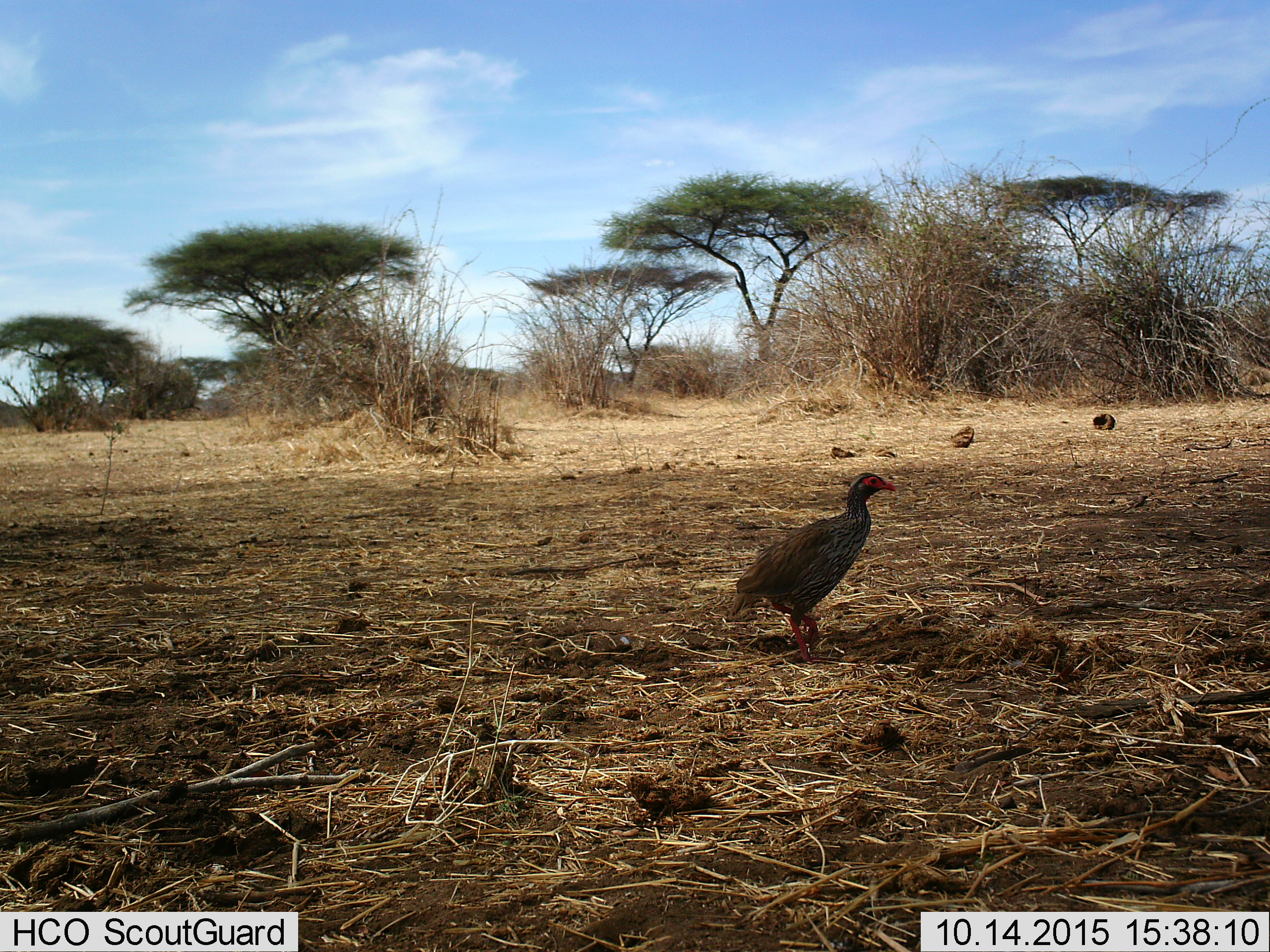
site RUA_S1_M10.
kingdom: Animalia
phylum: Chordata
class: Aves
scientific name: Aves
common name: bird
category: birdother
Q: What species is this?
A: Birdother (bird) (Aves).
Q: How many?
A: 1.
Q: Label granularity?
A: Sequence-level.